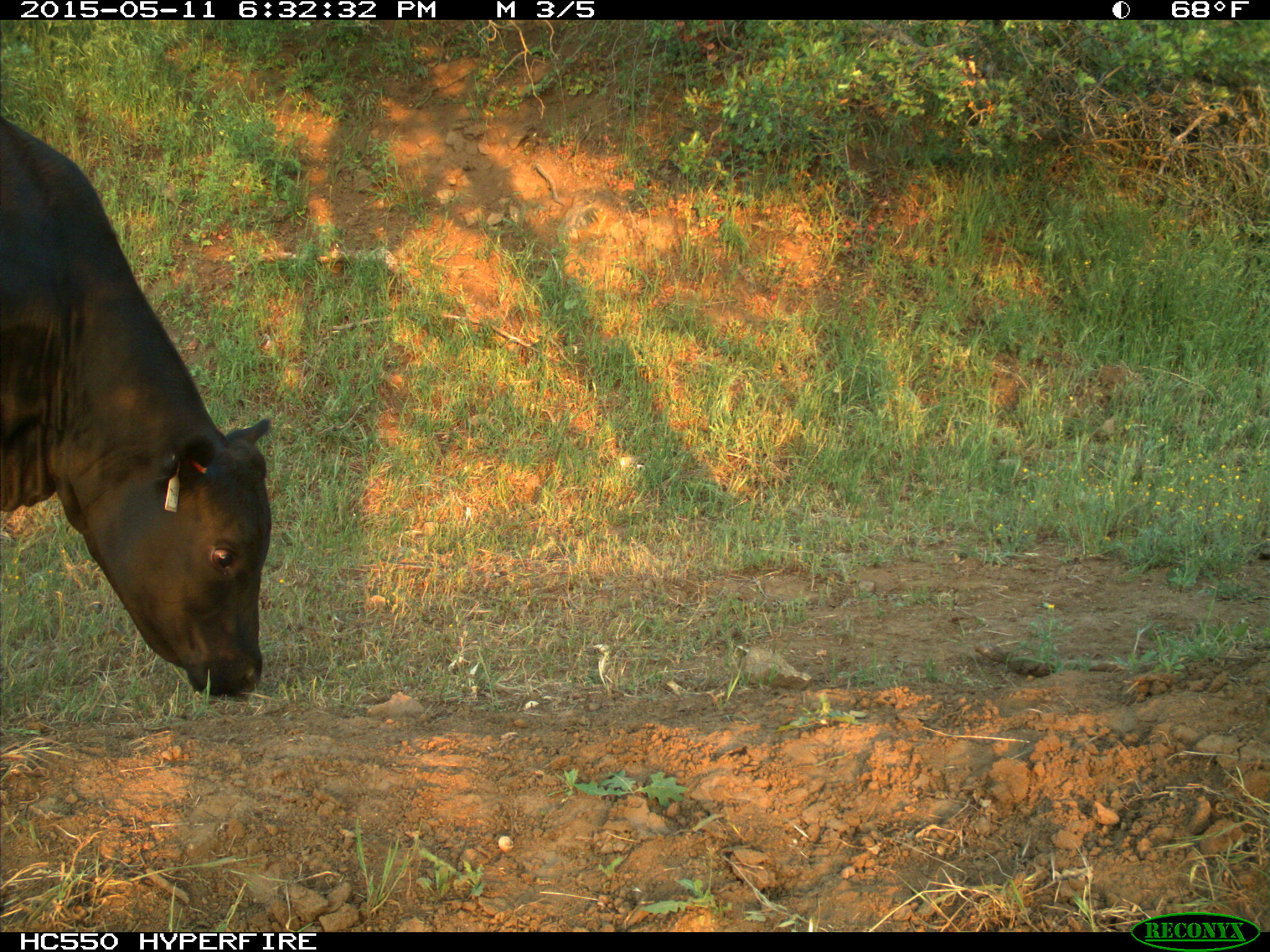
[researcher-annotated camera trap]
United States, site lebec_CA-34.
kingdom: Animalia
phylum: Chordata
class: Mammalia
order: Artiodactyla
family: Bovidae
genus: Bos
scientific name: Bos taurus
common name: domestic cow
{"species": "Bos taurus (domestic cow)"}